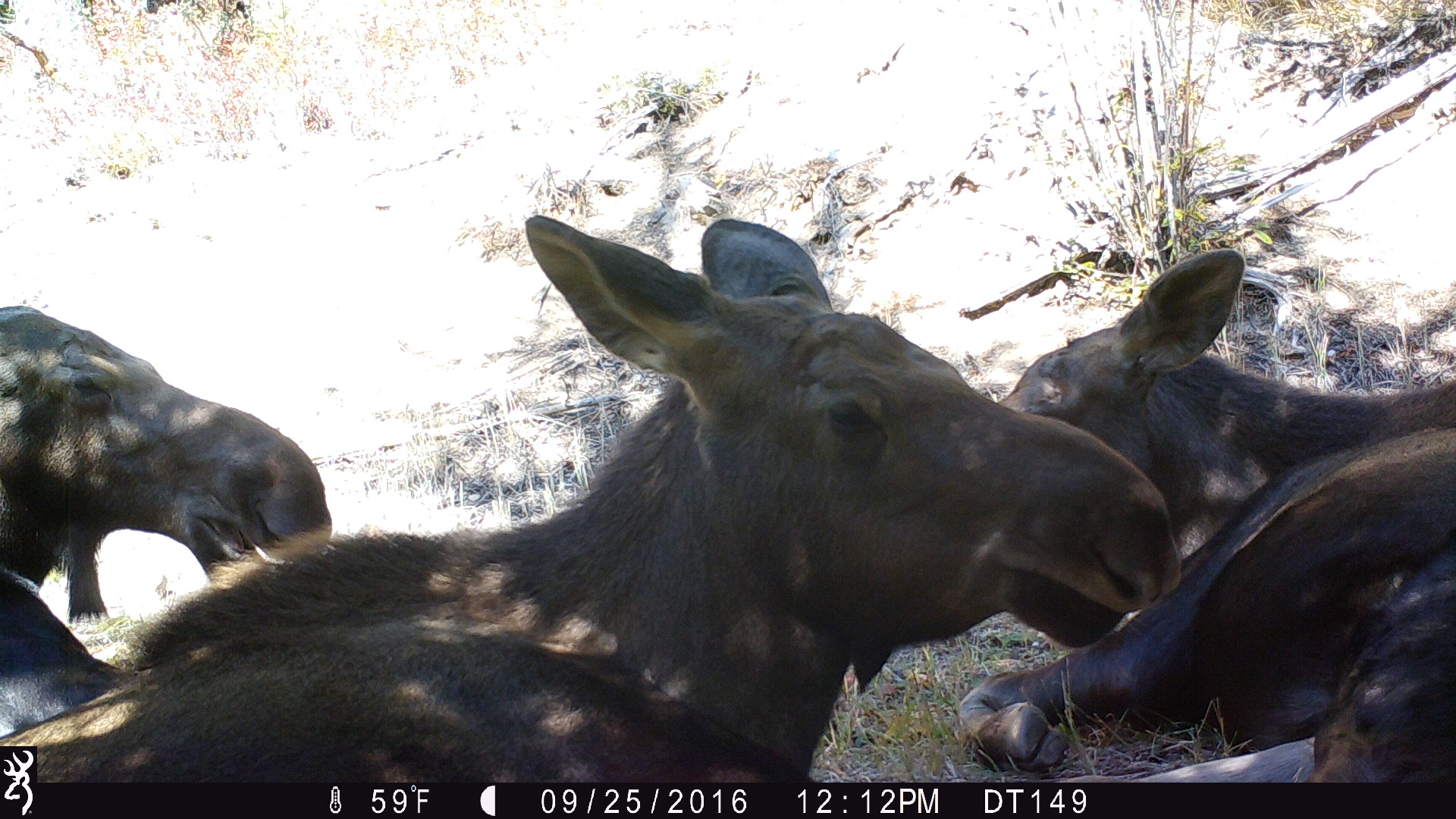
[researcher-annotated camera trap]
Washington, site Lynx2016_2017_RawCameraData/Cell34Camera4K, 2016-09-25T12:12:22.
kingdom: Animalia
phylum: Chordata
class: Mammalia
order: Artiodactyla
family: Cervidae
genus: Alces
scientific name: Alces alces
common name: moose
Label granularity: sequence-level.